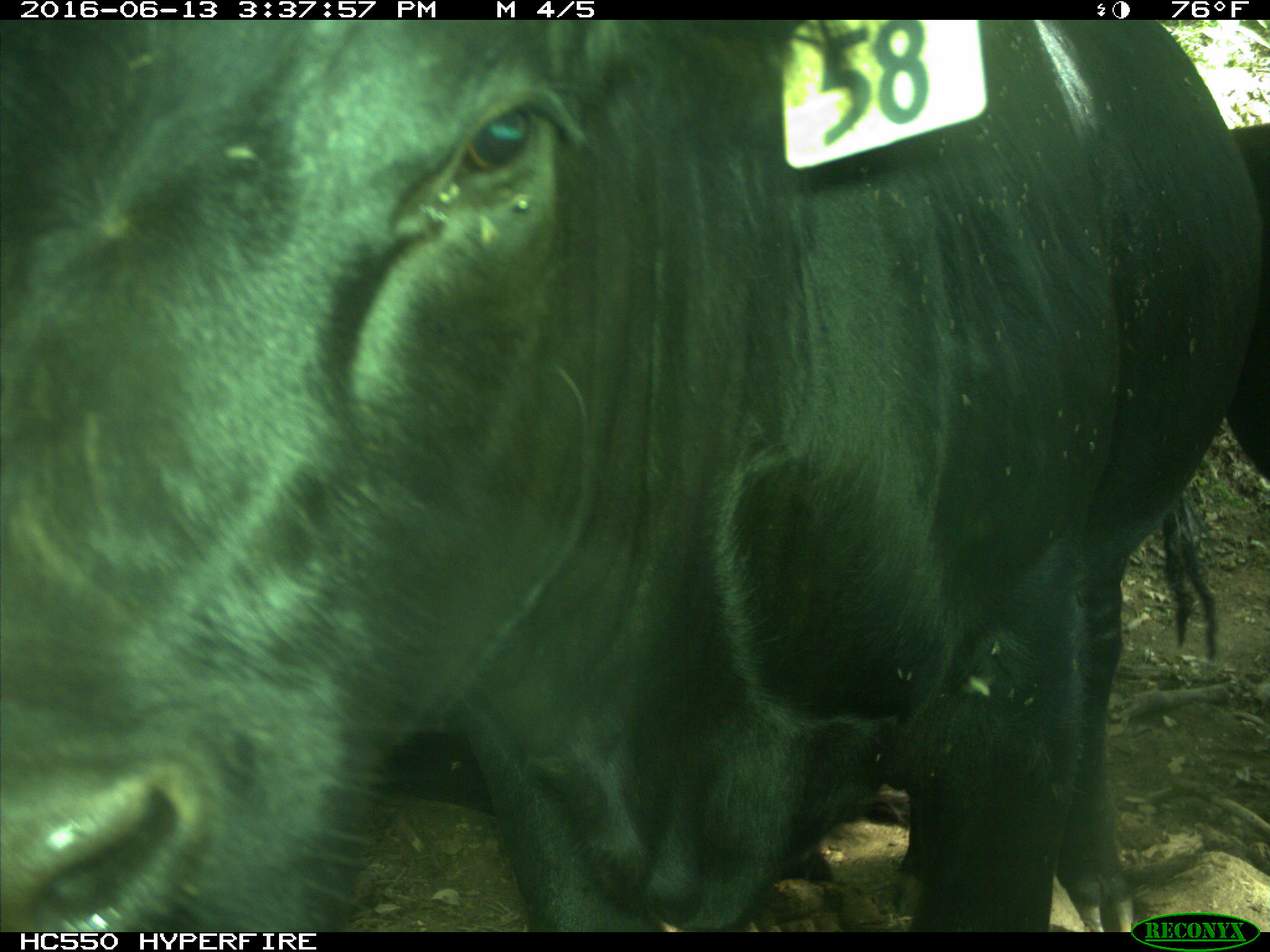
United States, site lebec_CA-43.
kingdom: Animalia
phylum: Chordata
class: Mammalia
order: Artiodactyla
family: Bovidae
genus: Bos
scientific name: Bos taurus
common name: domestic cow